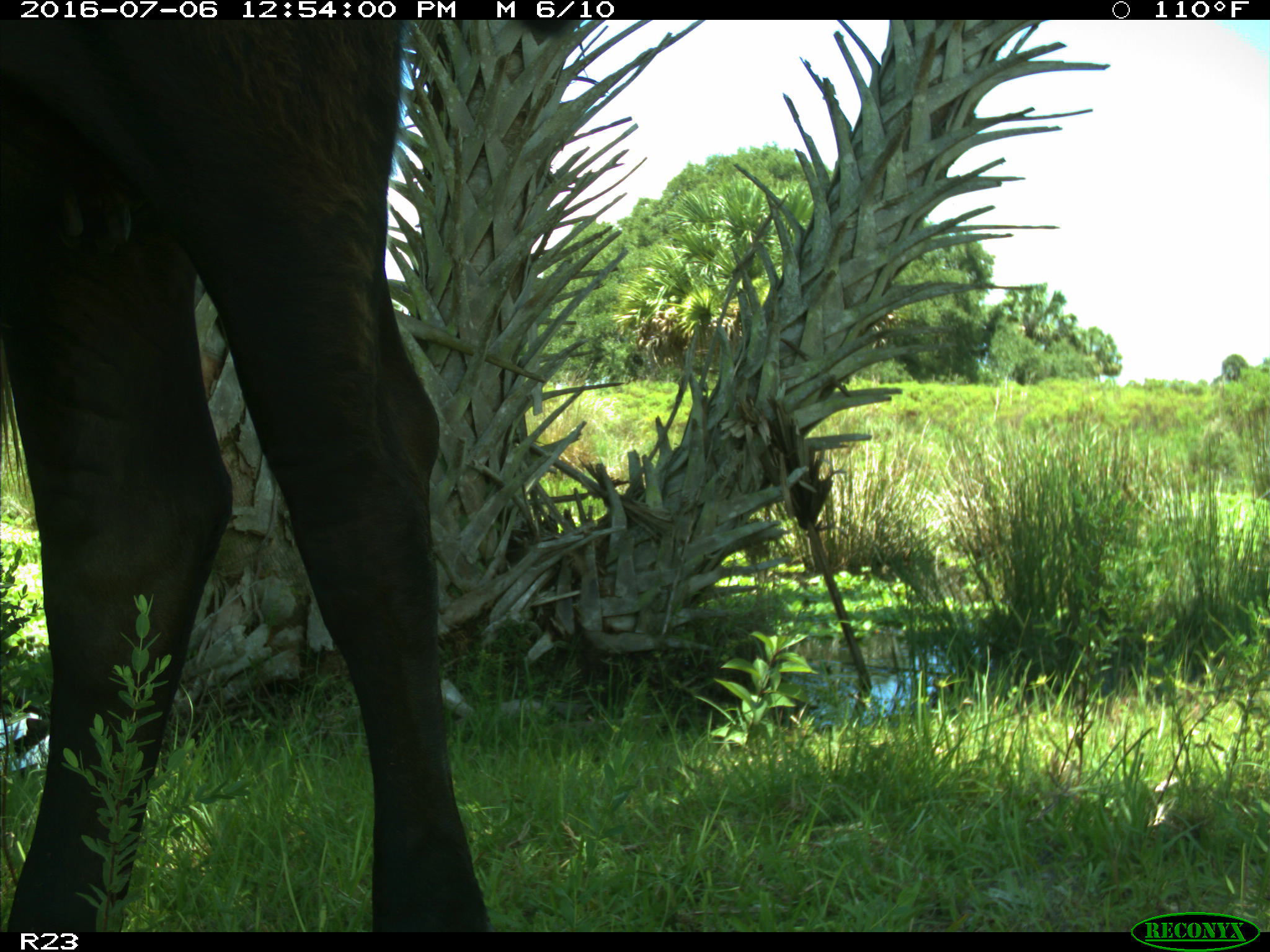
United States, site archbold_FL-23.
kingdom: Animalia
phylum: Chordata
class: Mammalia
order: Artiodactyla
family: Bovidae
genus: Bos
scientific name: Bos taurus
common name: domestic cow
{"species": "Bos taurus (domestic cow)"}